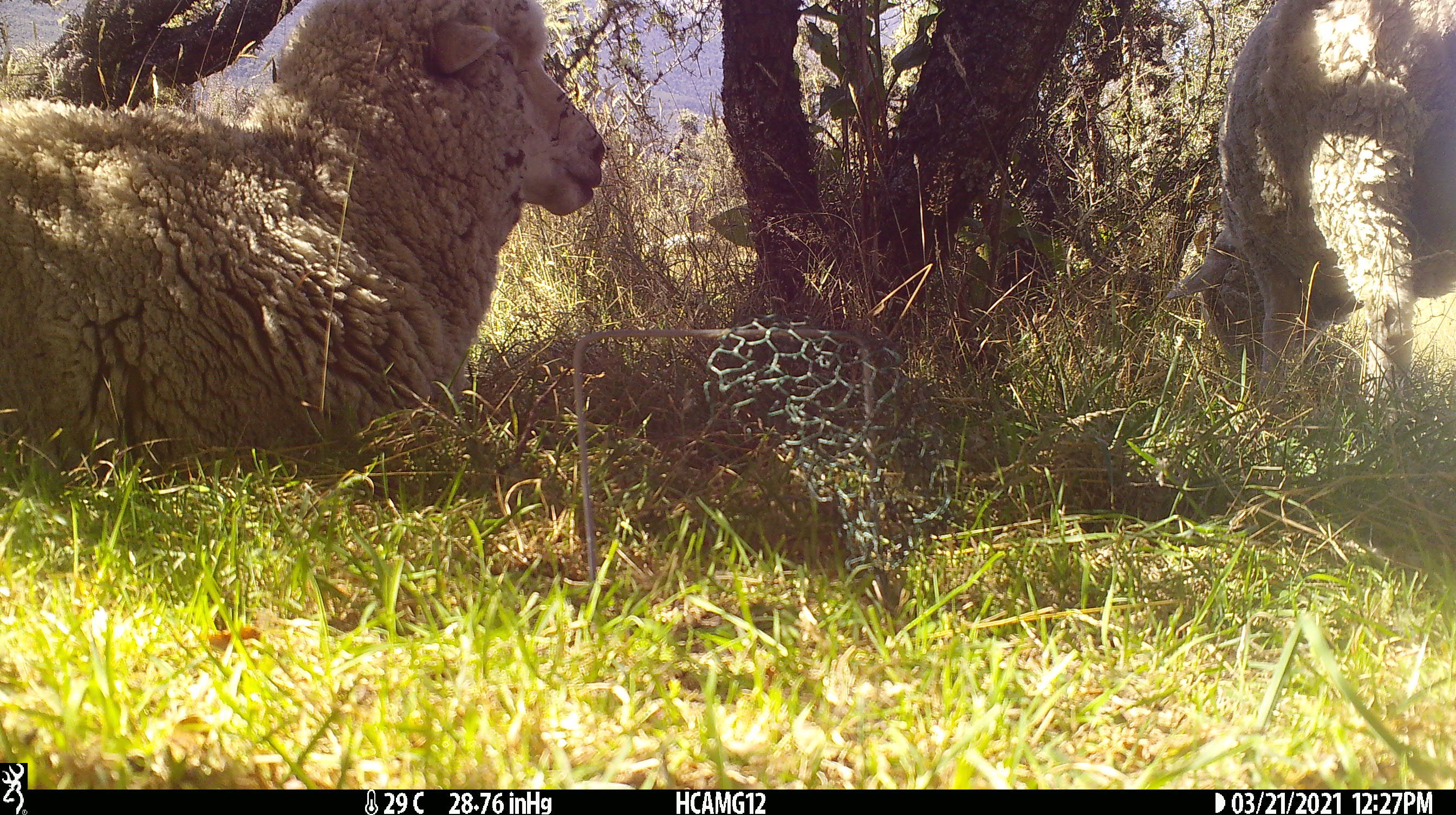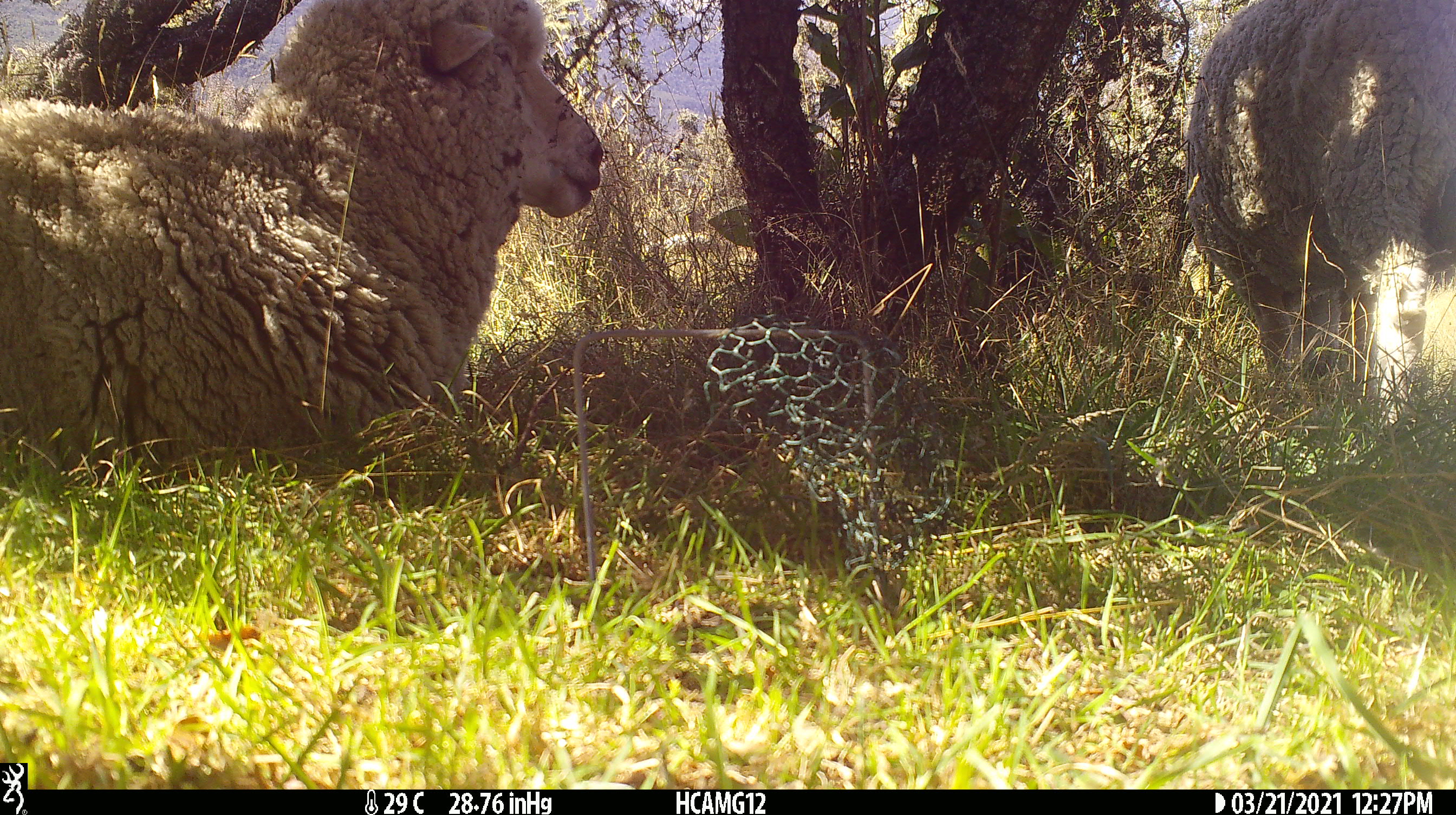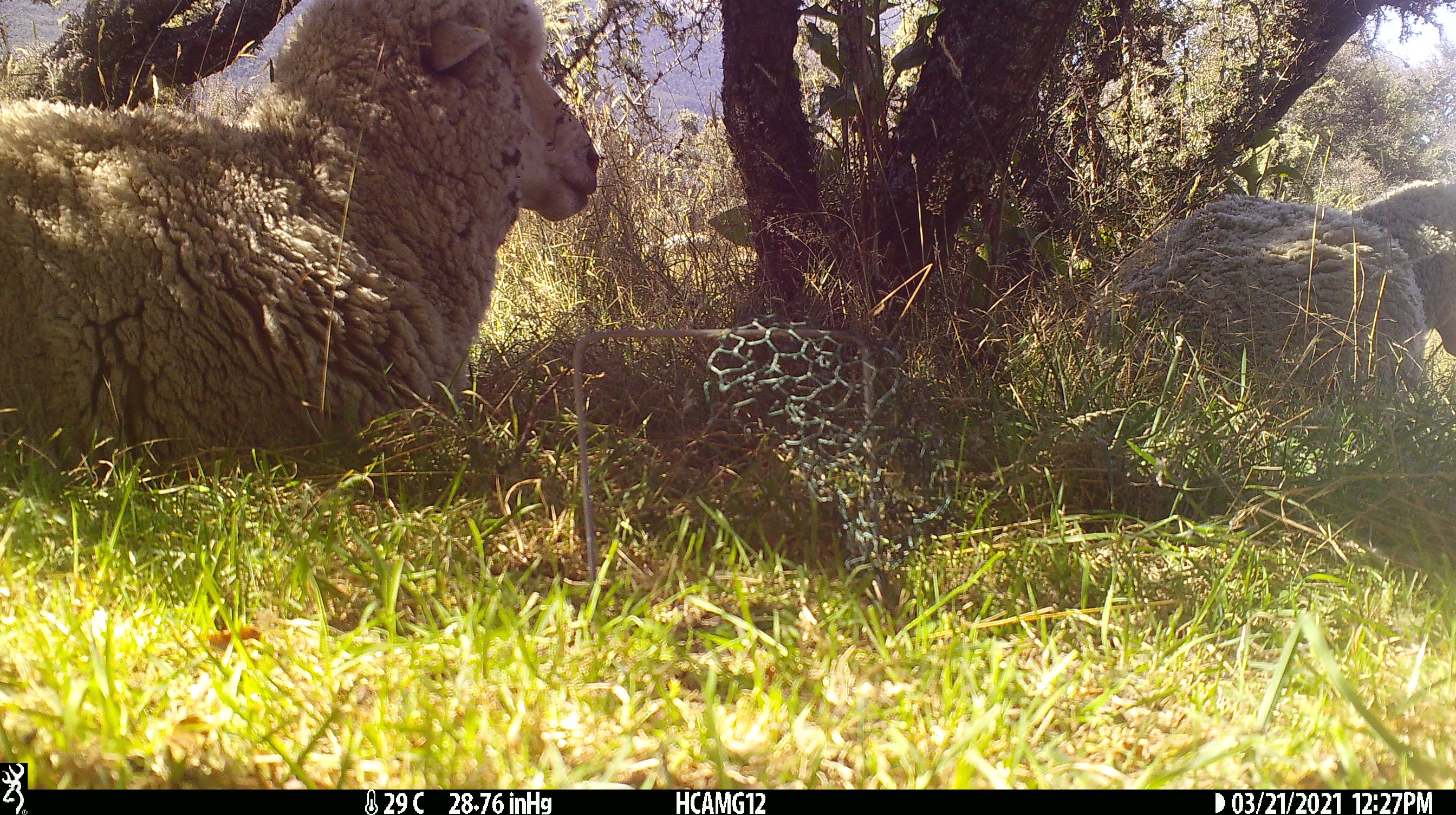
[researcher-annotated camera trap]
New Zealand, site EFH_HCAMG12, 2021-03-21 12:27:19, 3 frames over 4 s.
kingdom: Animalia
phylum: Chordata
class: Mammalia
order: Artiodactyla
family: Bovidae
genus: Ovis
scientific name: Ovis aries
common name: domestic sheep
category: sheep